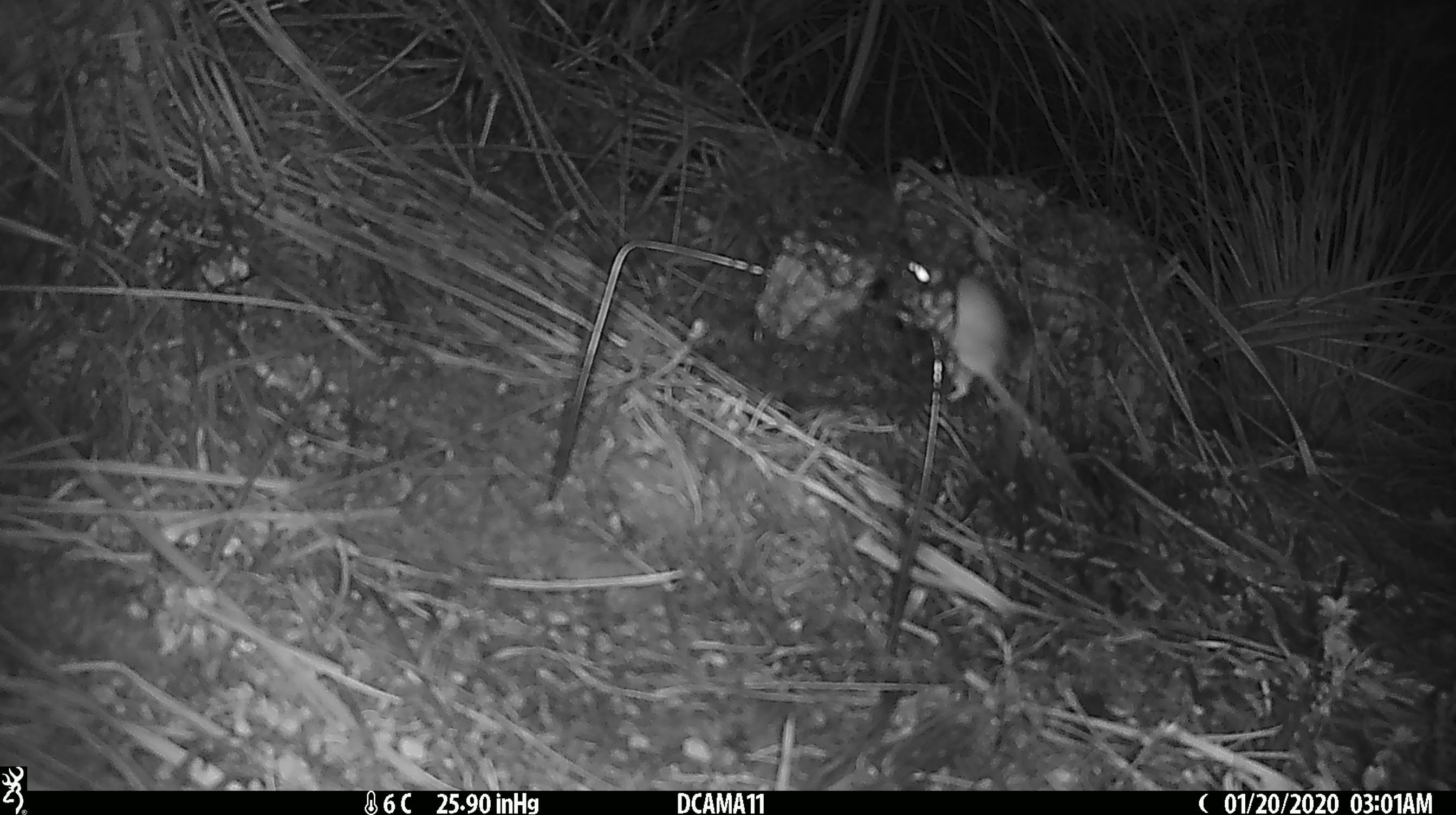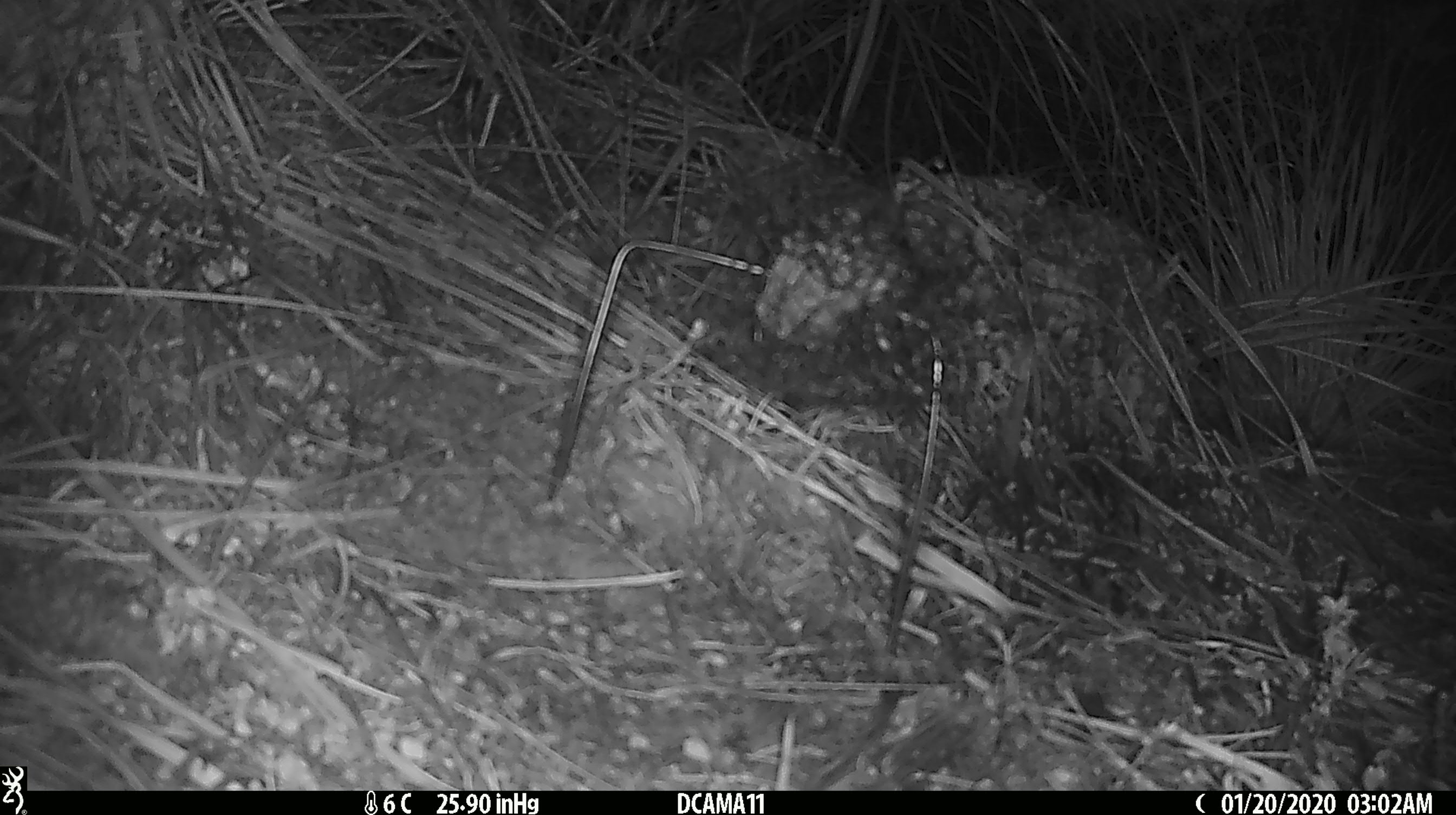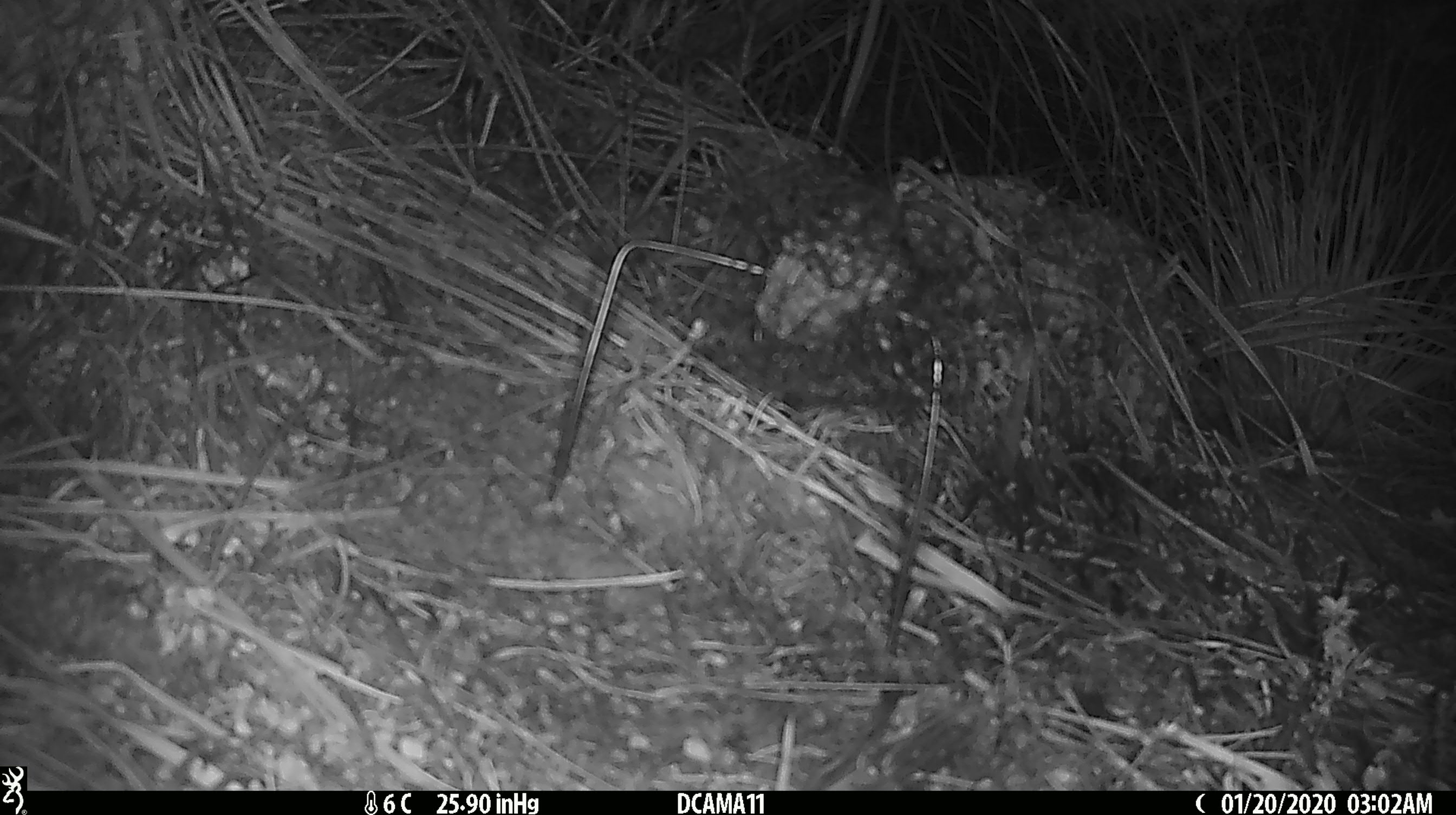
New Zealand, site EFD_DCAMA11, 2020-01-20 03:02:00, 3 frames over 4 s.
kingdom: Animalia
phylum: Chordata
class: Mammalia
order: Rodentia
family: Muridae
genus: Mus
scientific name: Mus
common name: mouse